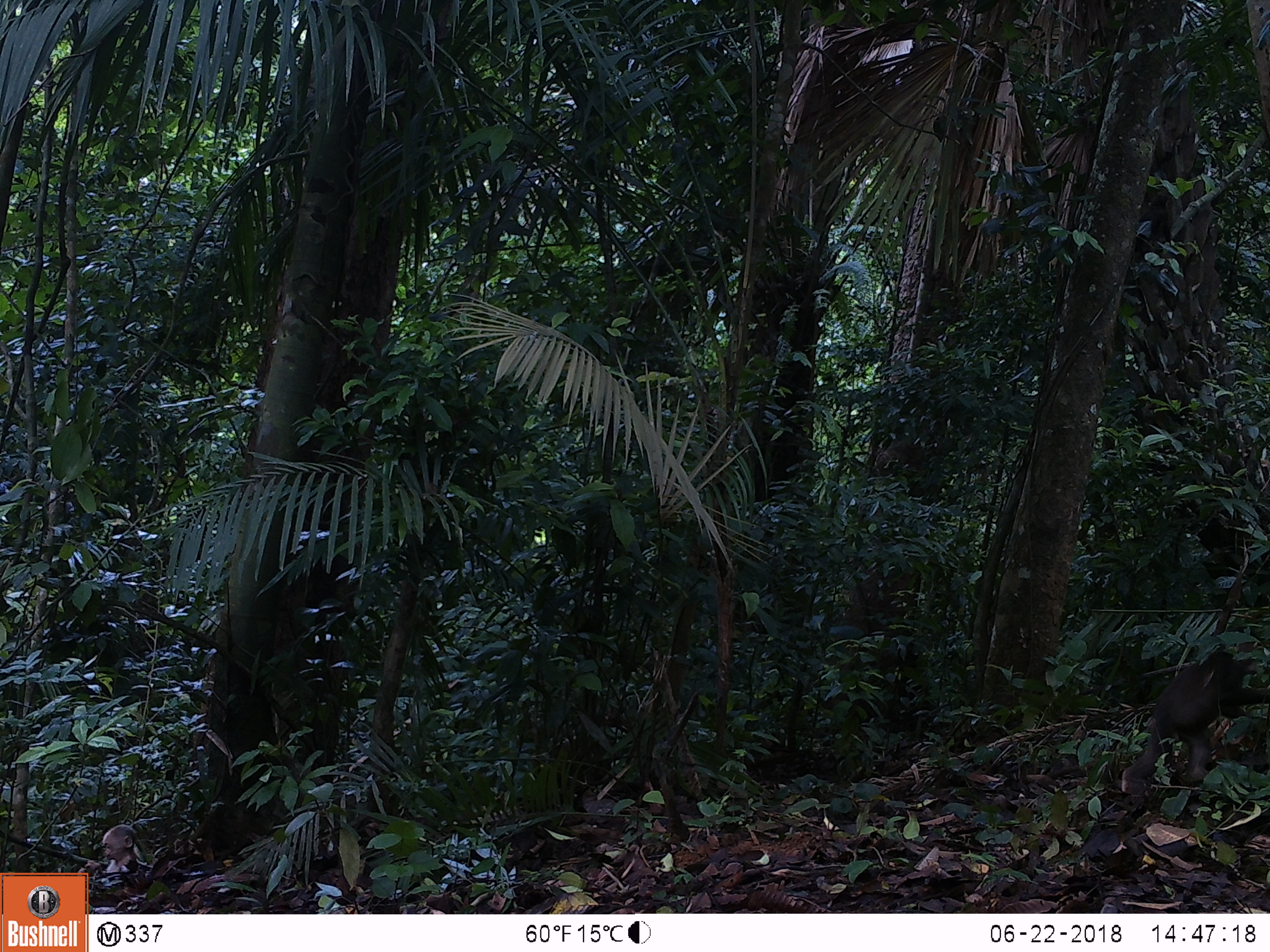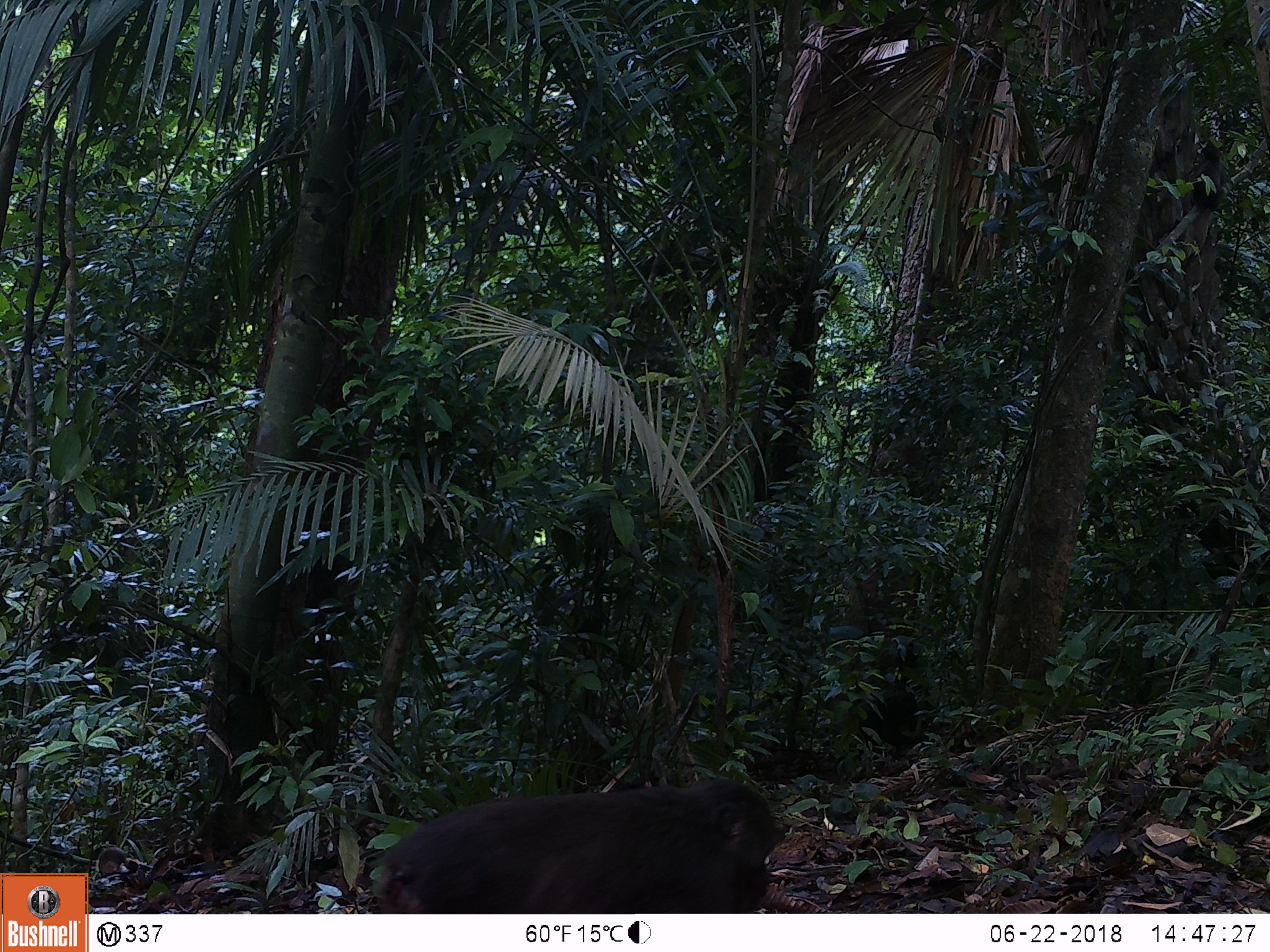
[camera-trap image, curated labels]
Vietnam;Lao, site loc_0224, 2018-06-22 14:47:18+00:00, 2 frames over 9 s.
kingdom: Animalia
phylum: Chordata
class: Mammalia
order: Primates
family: Cercopithecidae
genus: Macaca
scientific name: Macaca arctoides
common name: stump-tailed macaque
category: stump tailed macaque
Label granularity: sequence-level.